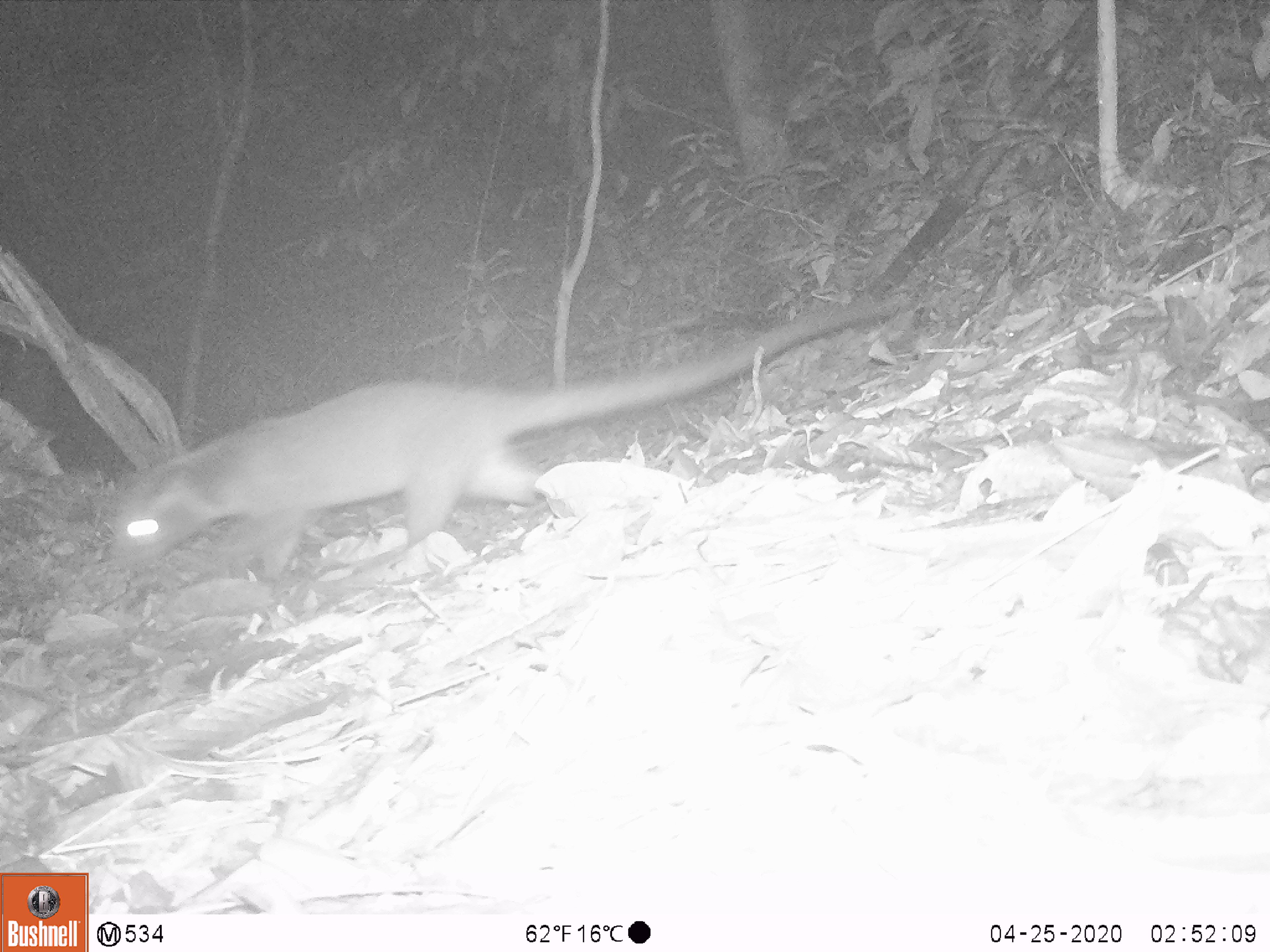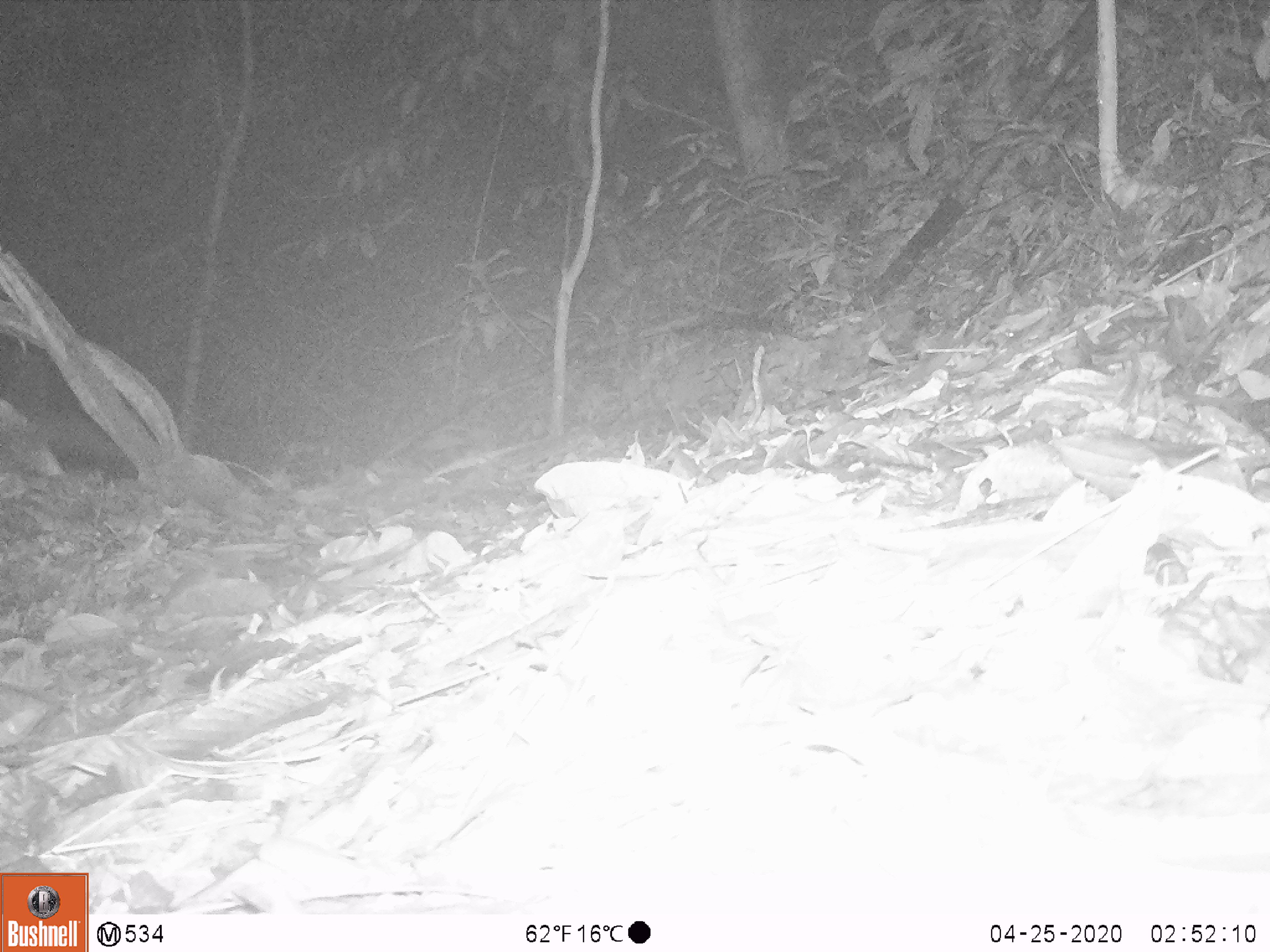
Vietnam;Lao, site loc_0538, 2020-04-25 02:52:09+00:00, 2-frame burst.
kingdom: Animalia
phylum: Chordata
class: Mammalia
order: Carnivora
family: Viverridae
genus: Paguma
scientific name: Paguma larvata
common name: masked palm civet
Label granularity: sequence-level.